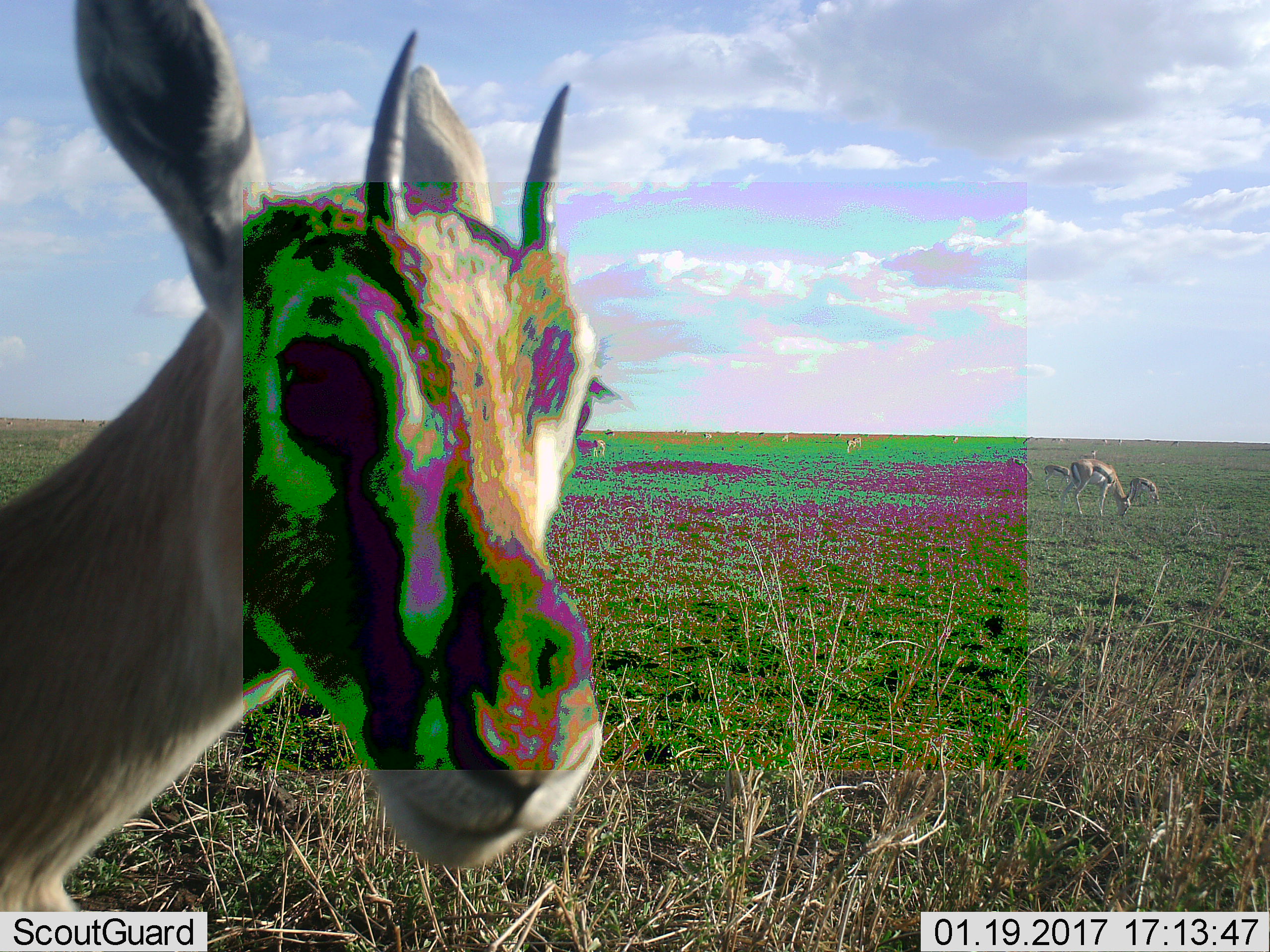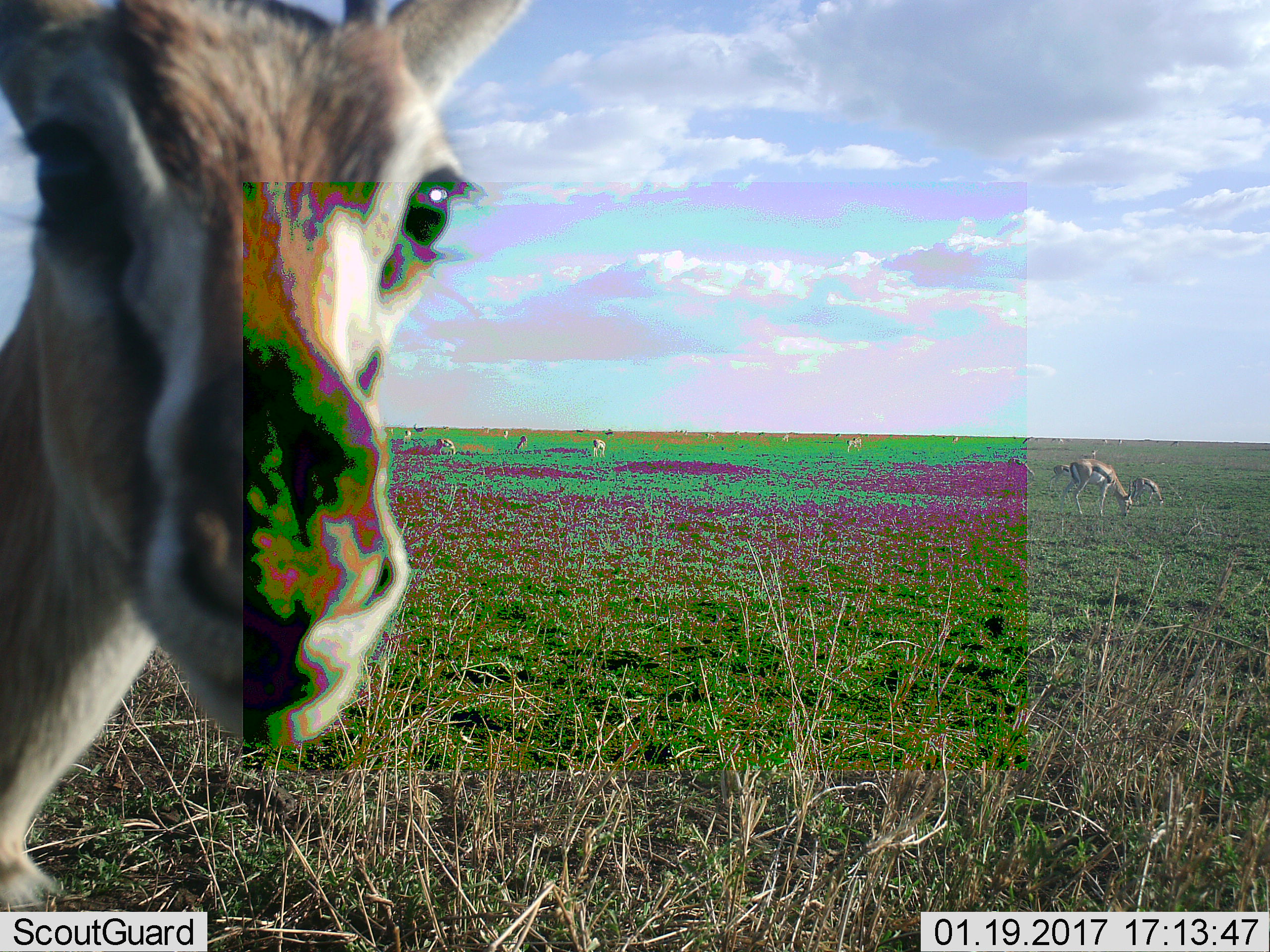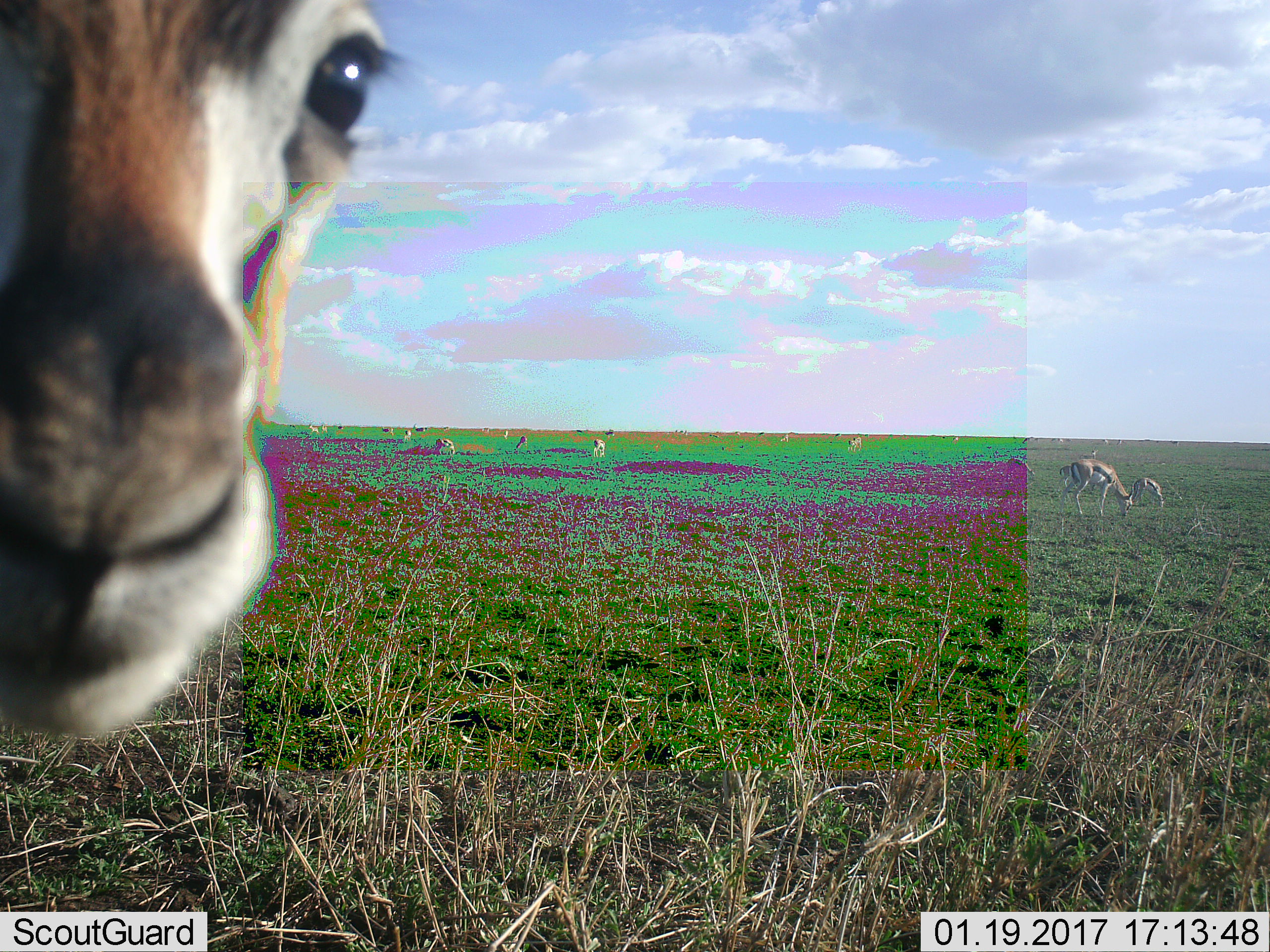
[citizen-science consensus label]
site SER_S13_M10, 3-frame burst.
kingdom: Animalia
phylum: Chordata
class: Mammalia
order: Artiodactyla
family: Bovidae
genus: Eudorcas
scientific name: Eudorcas thomsonii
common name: thomson's gazelle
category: gazellethomsons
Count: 11-50.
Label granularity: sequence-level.